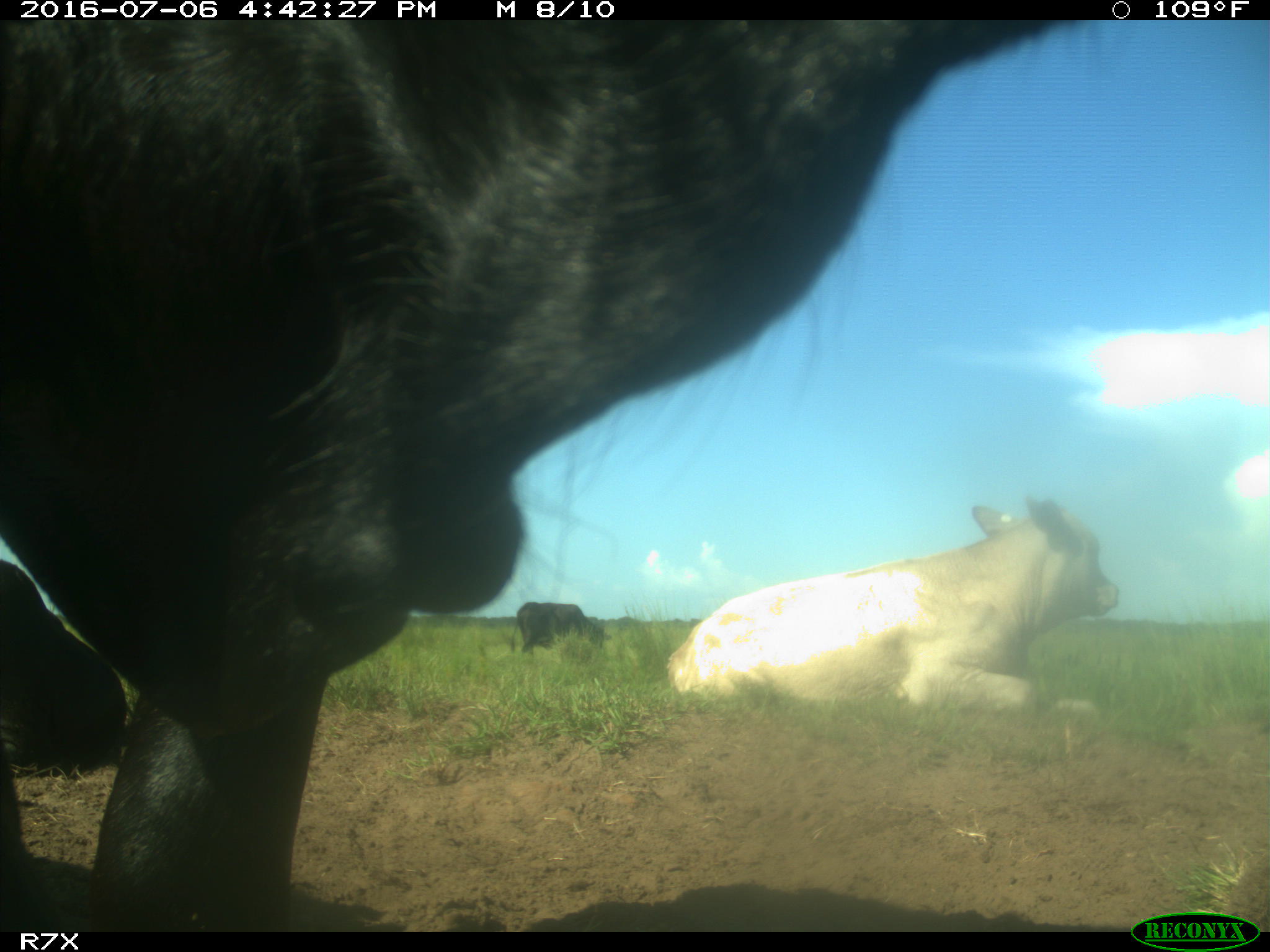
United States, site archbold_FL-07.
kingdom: Animalia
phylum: Chordata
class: Mammalia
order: Artiodactyla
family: Bovidae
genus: Bos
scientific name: Bos taurus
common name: domestic cow